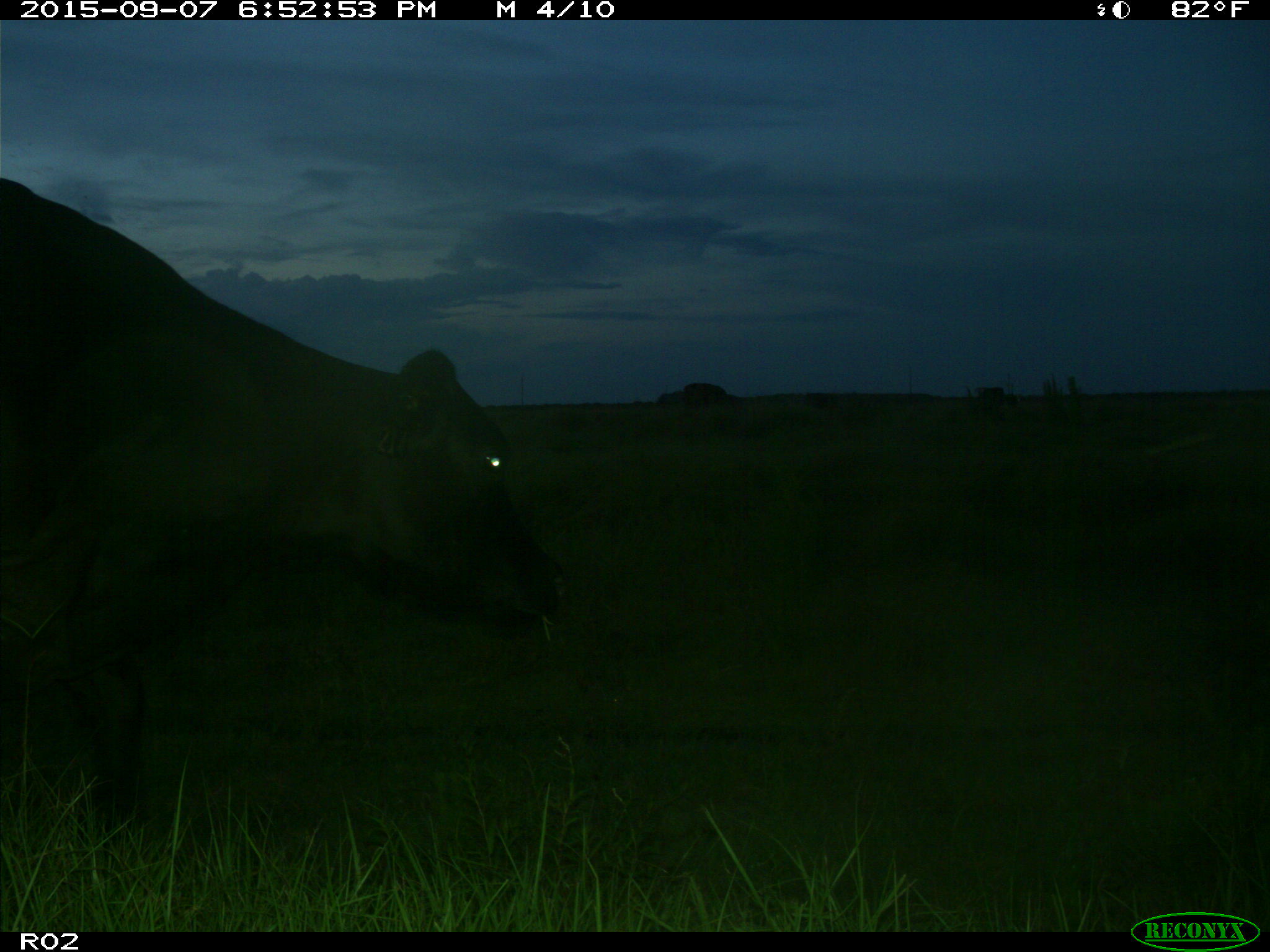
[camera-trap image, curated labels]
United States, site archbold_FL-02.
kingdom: Animalia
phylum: Chordata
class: Mammalia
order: Artiodactyla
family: Bovidae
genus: Bos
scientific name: Bos taurus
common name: domestic cow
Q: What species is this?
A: Bos taurus (domestic cow).